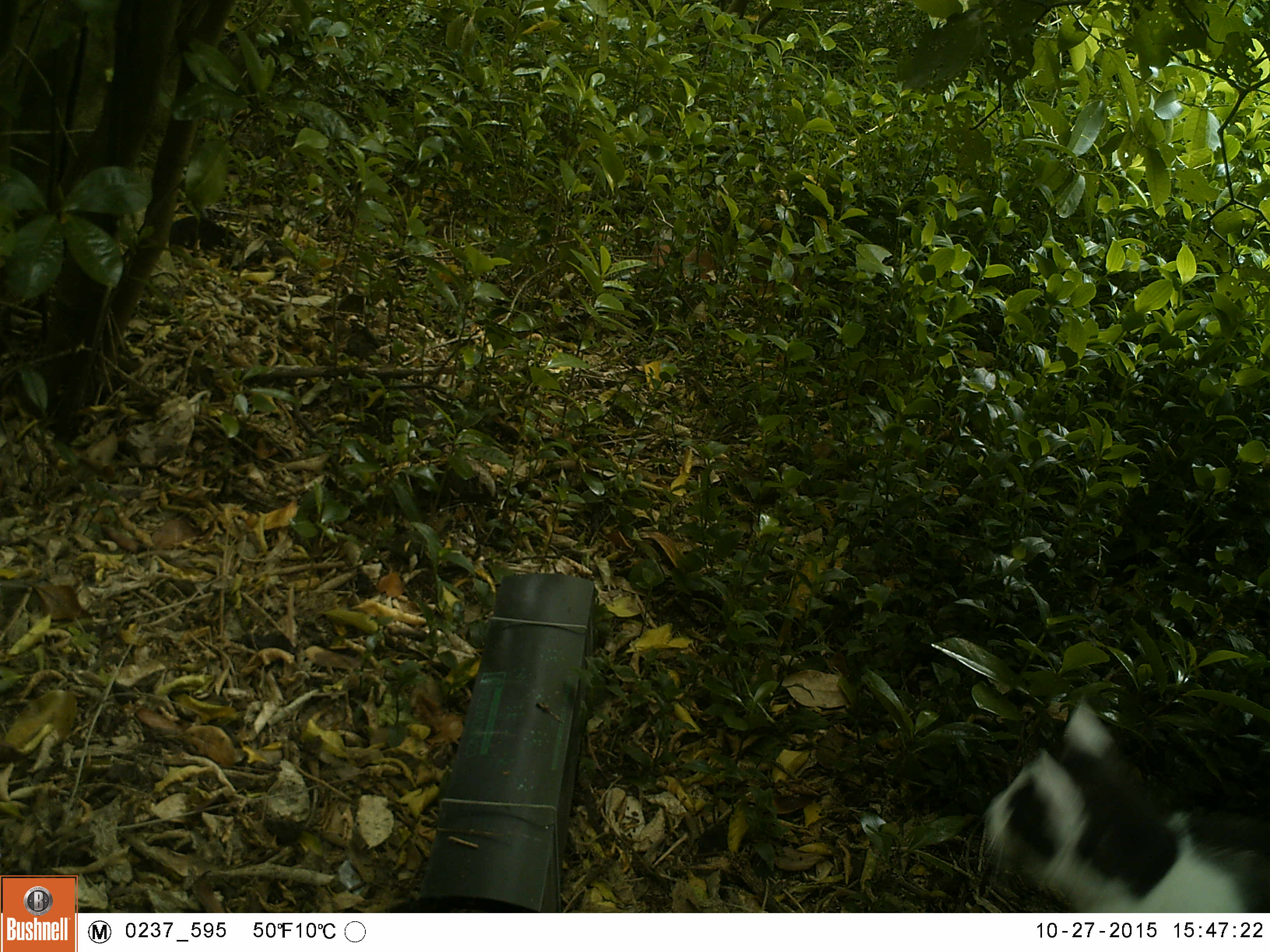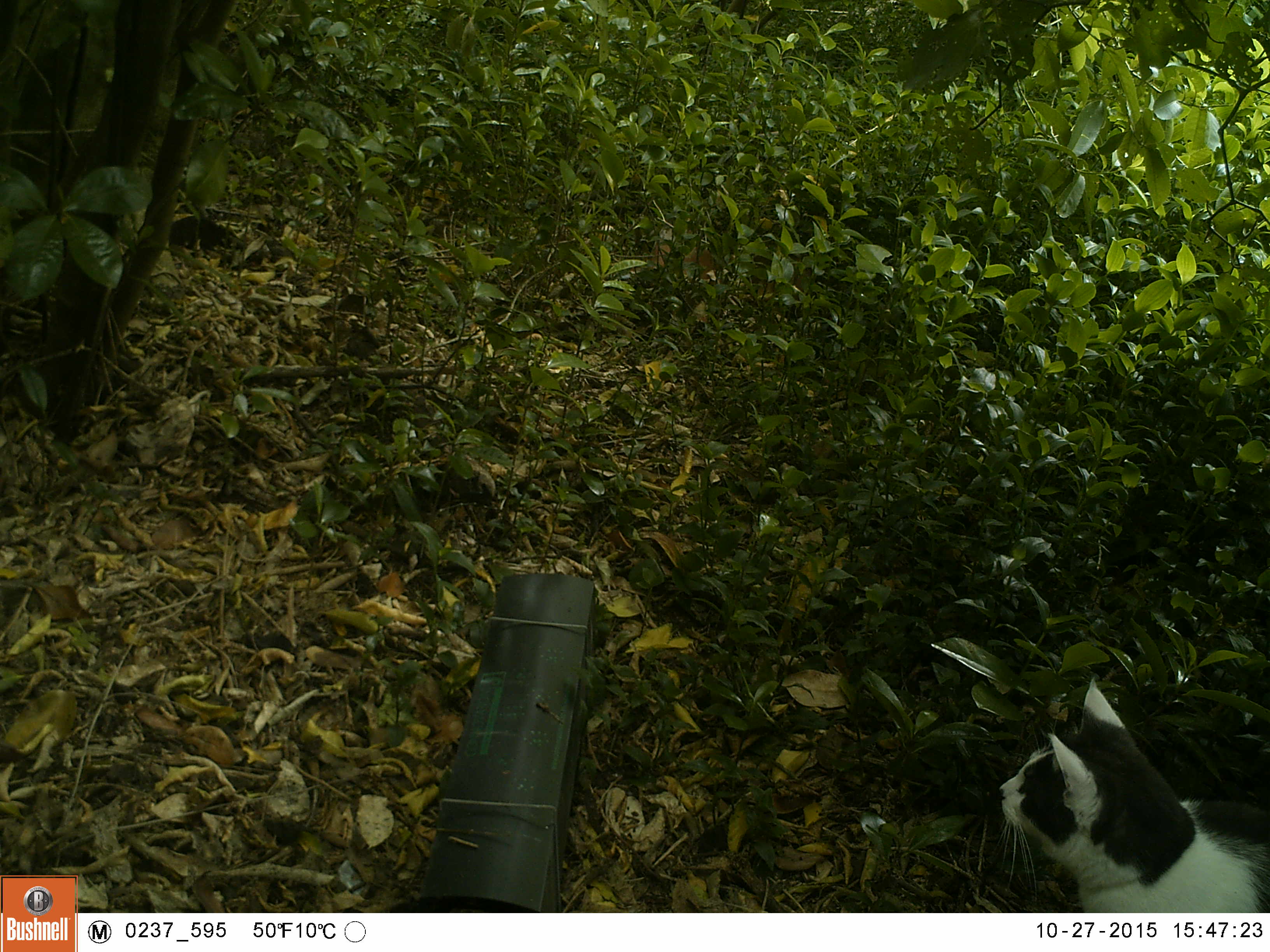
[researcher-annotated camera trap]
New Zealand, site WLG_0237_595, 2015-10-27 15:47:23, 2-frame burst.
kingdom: Animalia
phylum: Chordata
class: Mammalia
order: Carnivora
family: Felidae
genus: Felis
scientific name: Felis catus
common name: domestic cat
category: cat